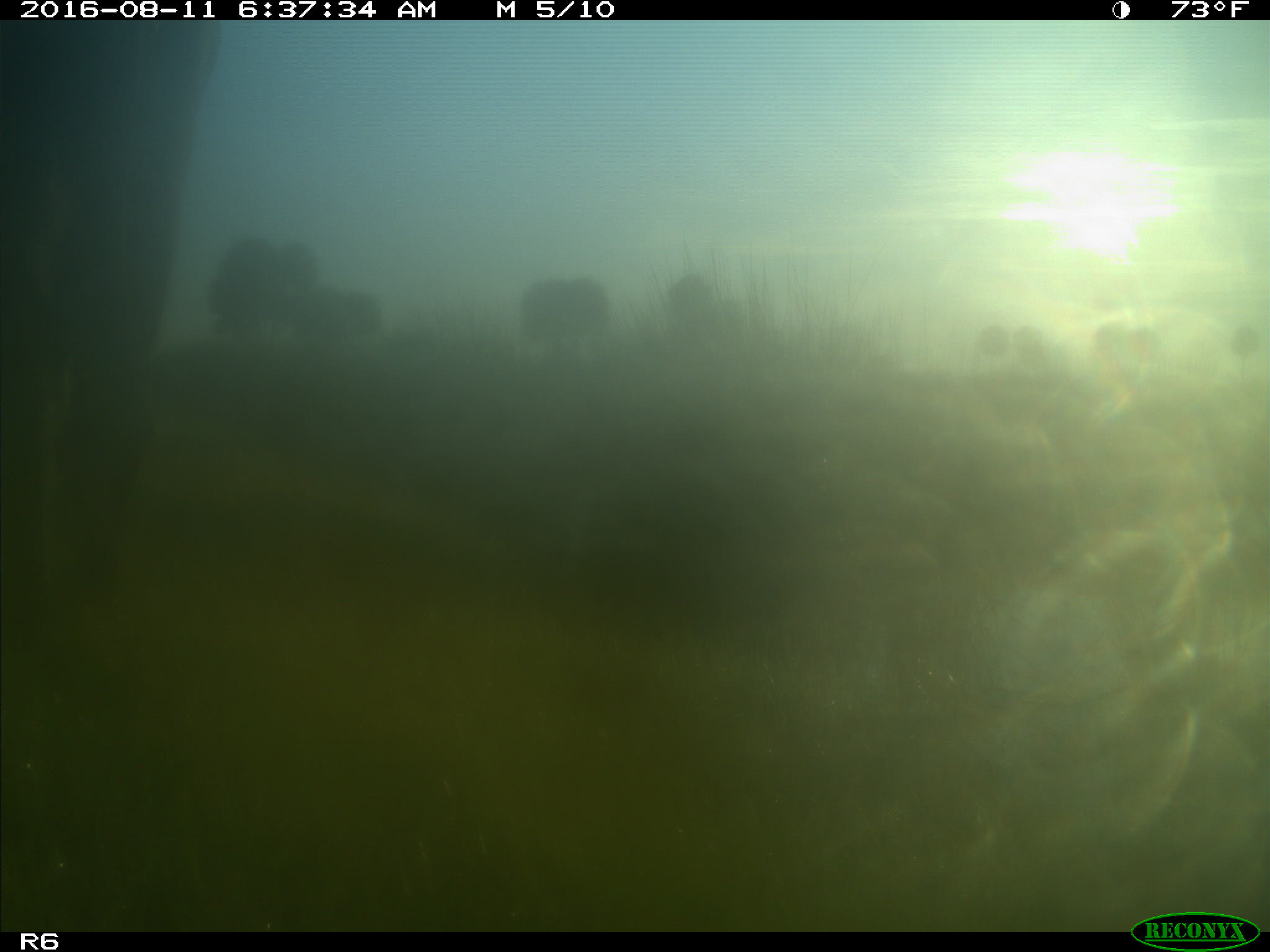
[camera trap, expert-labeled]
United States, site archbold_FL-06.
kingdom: Animalia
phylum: Chordata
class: Mammalia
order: Artiodactyla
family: Bovidae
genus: Bos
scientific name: Bos taurus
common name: domestic cow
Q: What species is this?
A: Bos taurus (domestic cow).